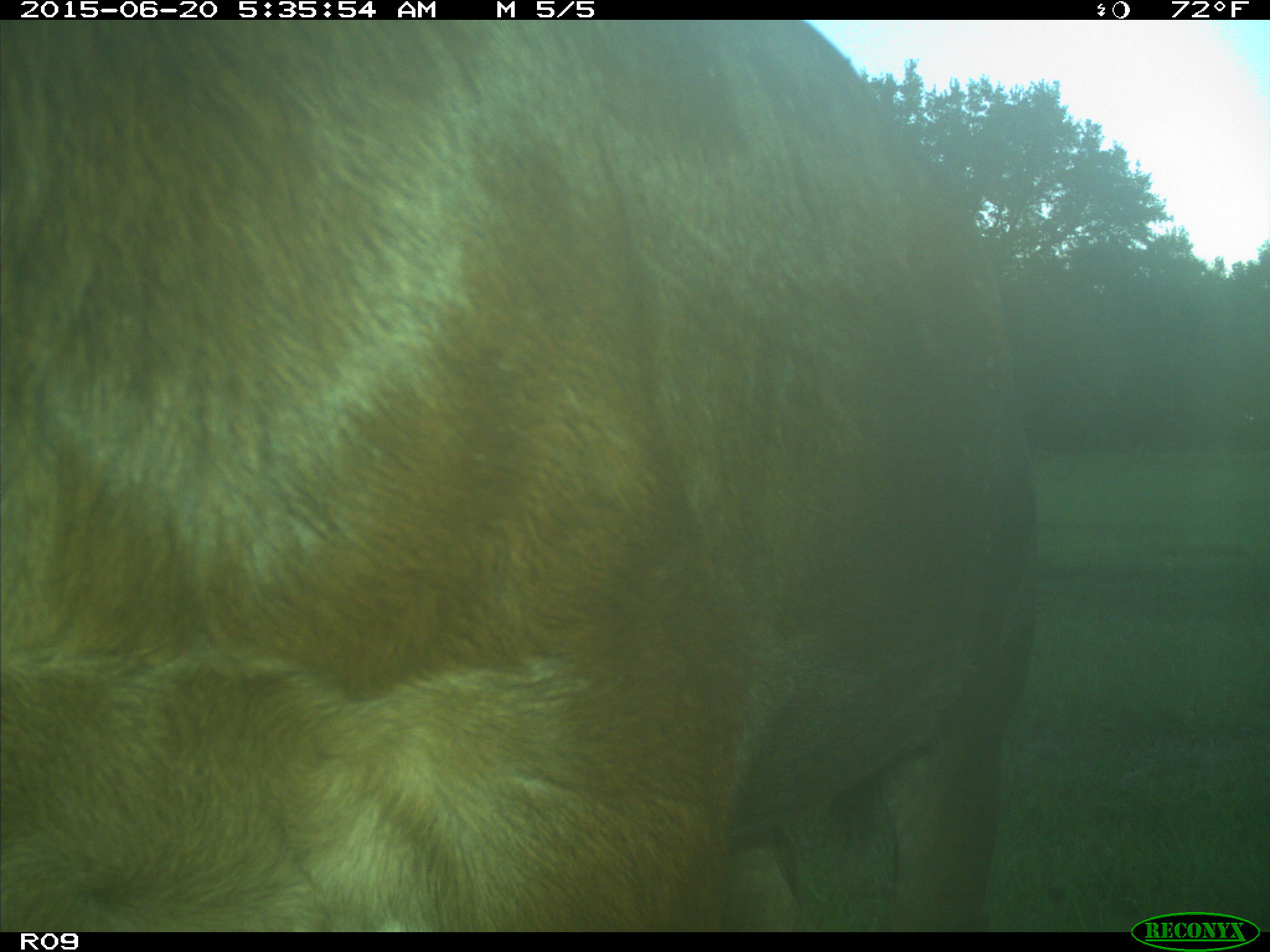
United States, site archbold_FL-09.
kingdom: Animalia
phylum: Chordata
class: Mammalia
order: Artiodactyla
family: Bovidae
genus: Bos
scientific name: Bos taurus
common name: domestic cow